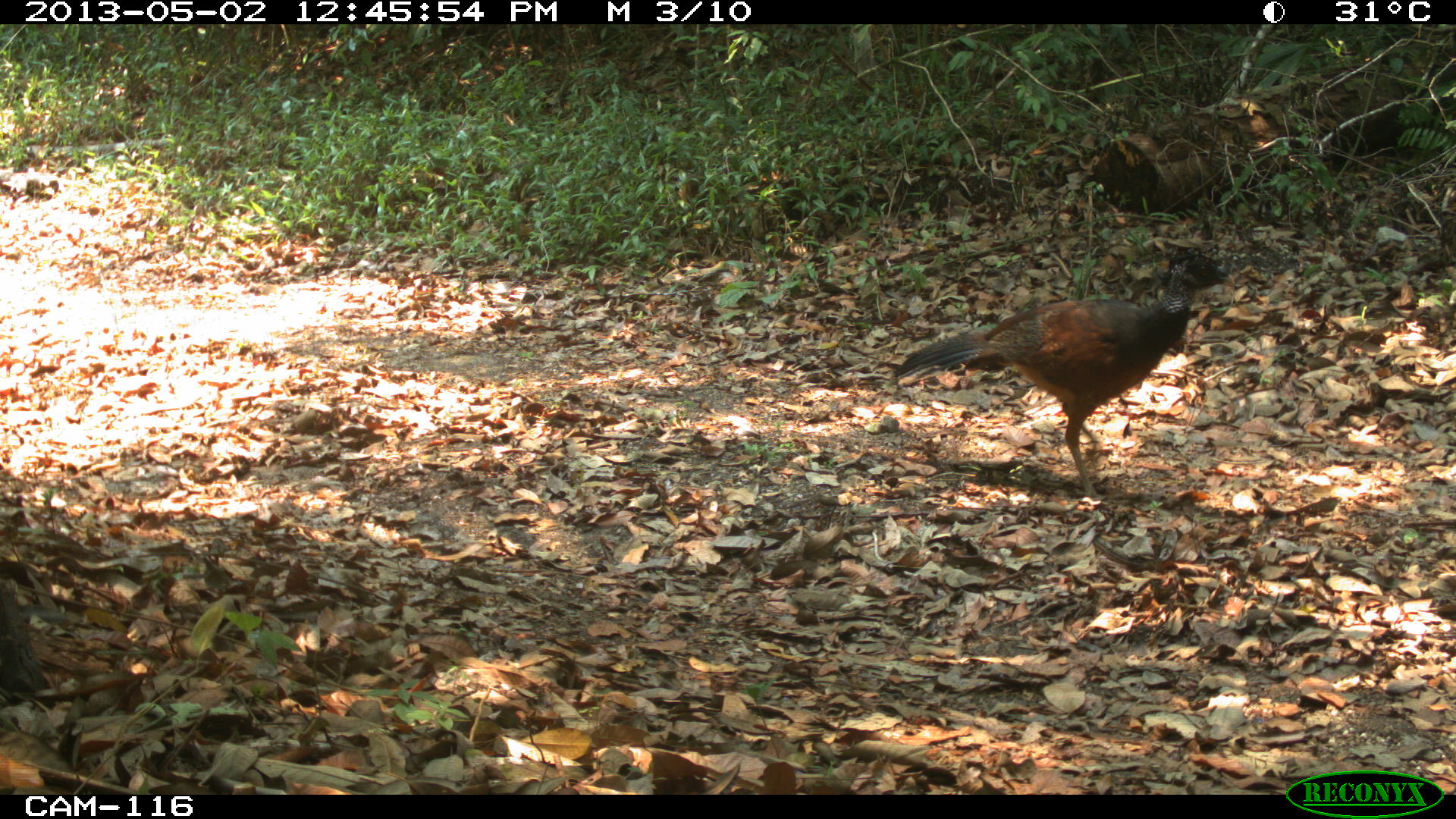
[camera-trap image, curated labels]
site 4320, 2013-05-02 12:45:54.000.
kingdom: Animalia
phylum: Chordata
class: Aves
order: Galliformes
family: Cracidae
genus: Crax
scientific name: Crax rubra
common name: great curassow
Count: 1.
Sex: female.